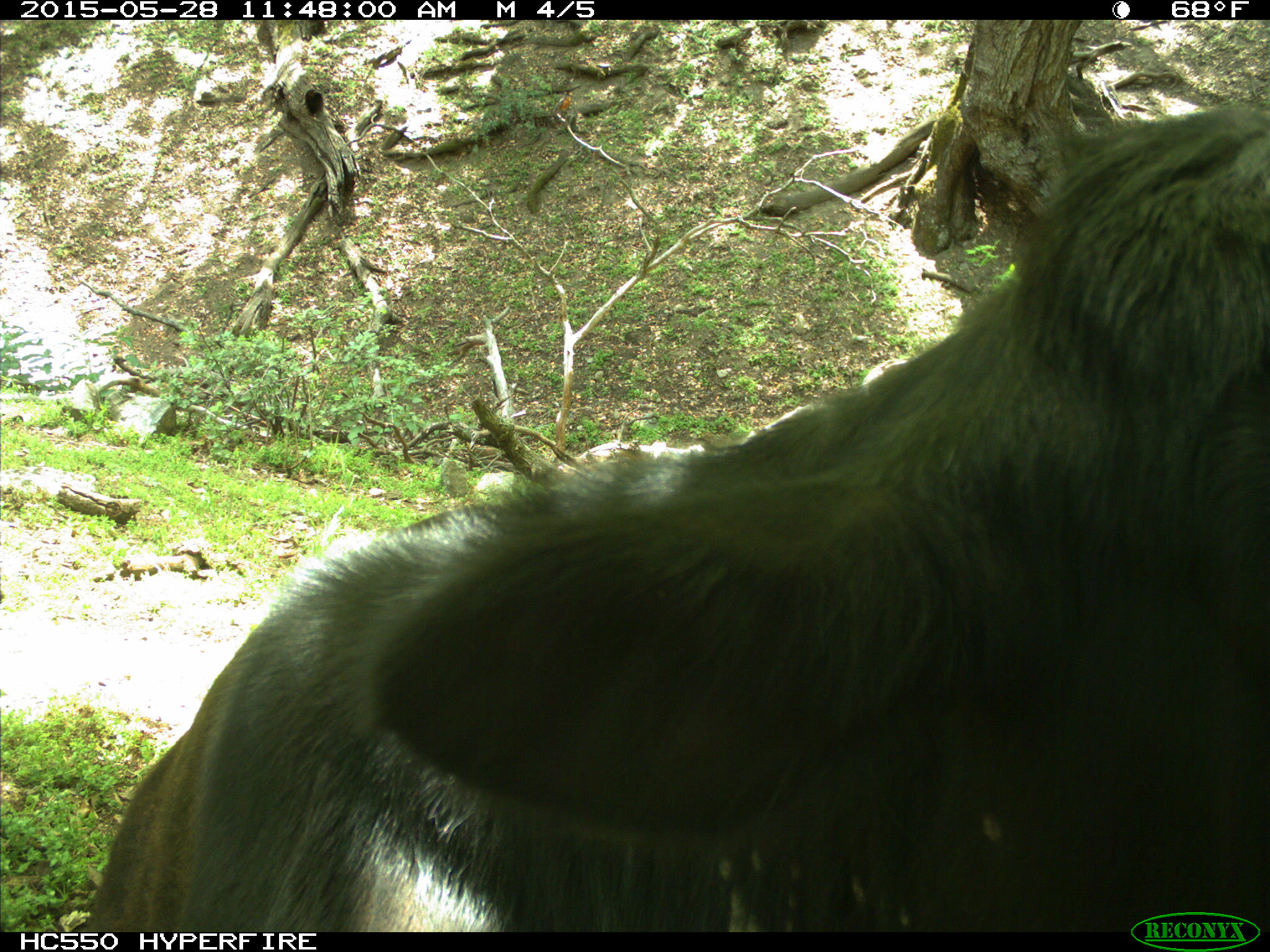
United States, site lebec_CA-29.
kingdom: Animalia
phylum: Chordata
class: Mammalia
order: Artiodactyla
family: Bovidae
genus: Bos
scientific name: Bos taurus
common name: domestic cow